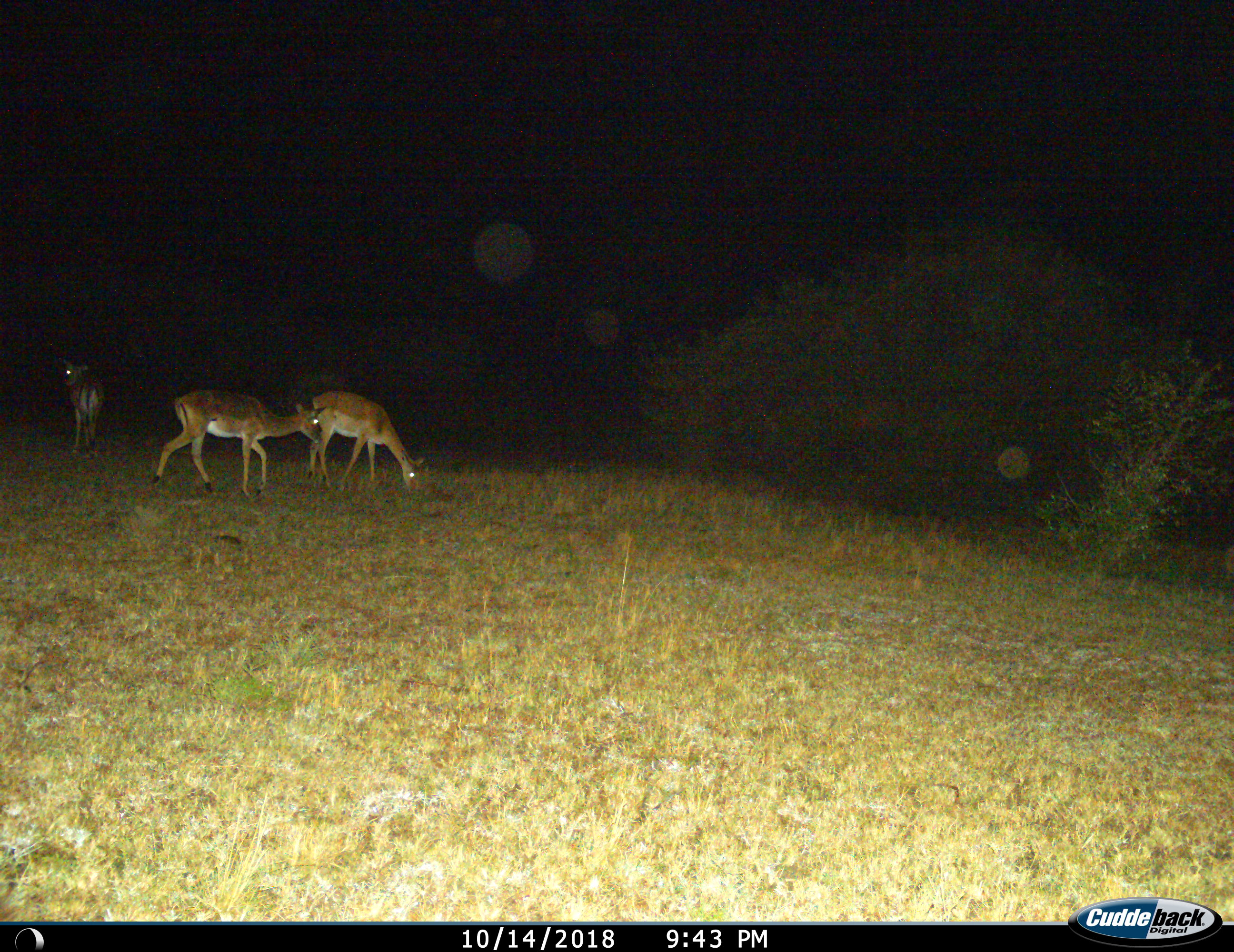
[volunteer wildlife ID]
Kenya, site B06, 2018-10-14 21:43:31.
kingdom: Animalia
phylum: Chordata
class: Mammalia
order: Artiodactyla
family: Bovidae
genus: Aepyceros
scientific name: Aepyceros melampus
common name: impala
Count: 3.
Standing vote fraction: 56%.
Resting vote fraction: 0%.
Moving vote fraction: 44%.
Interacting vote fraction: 0%.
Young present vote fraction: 0%.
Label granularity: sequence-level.